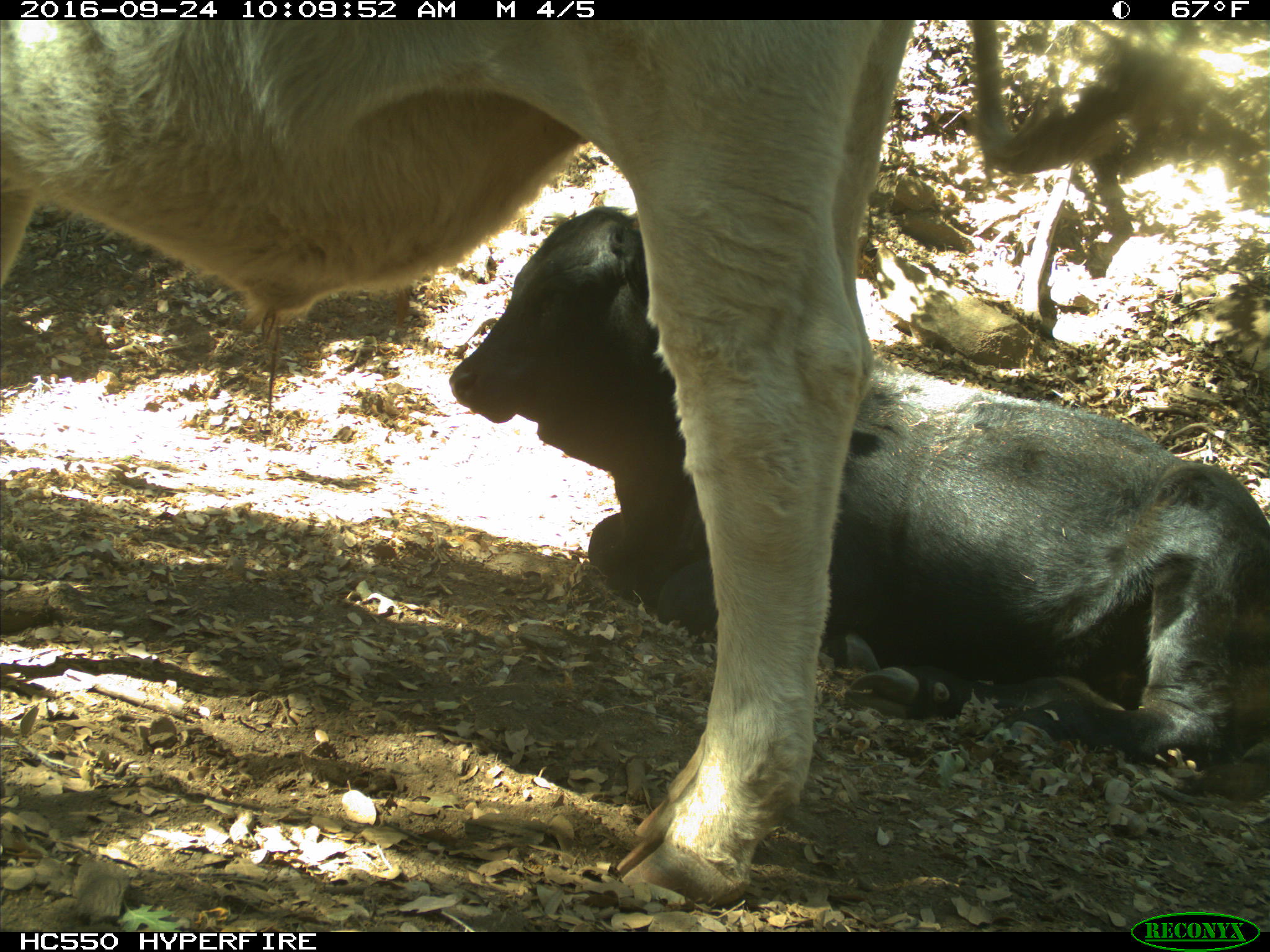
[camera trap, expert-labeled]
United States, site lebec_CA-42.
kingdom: Animalia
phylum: Chordata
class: Mammalia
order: Artiodactyla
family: Bovidae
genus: Bos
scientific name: Bos taurus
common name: domestic cow